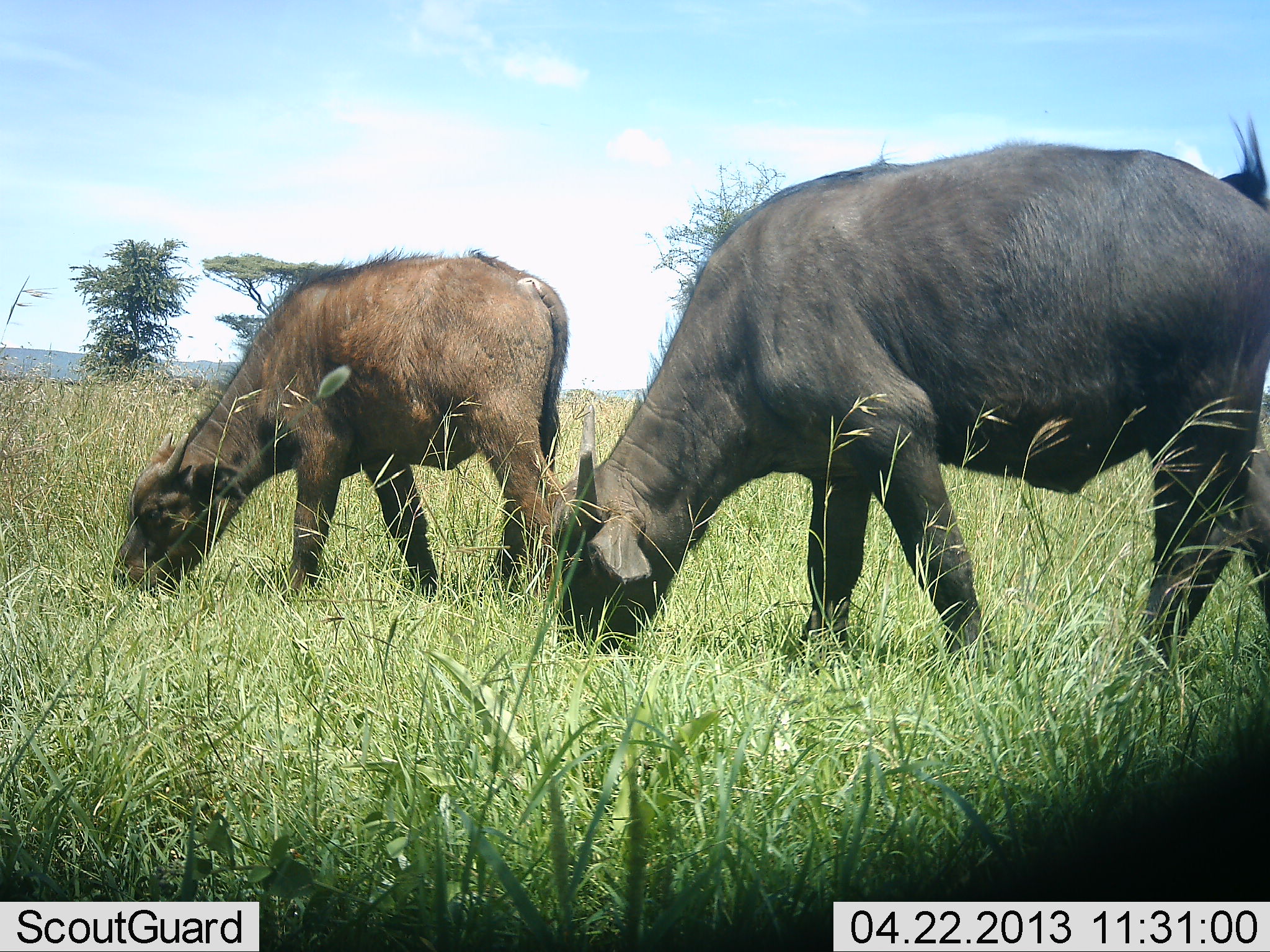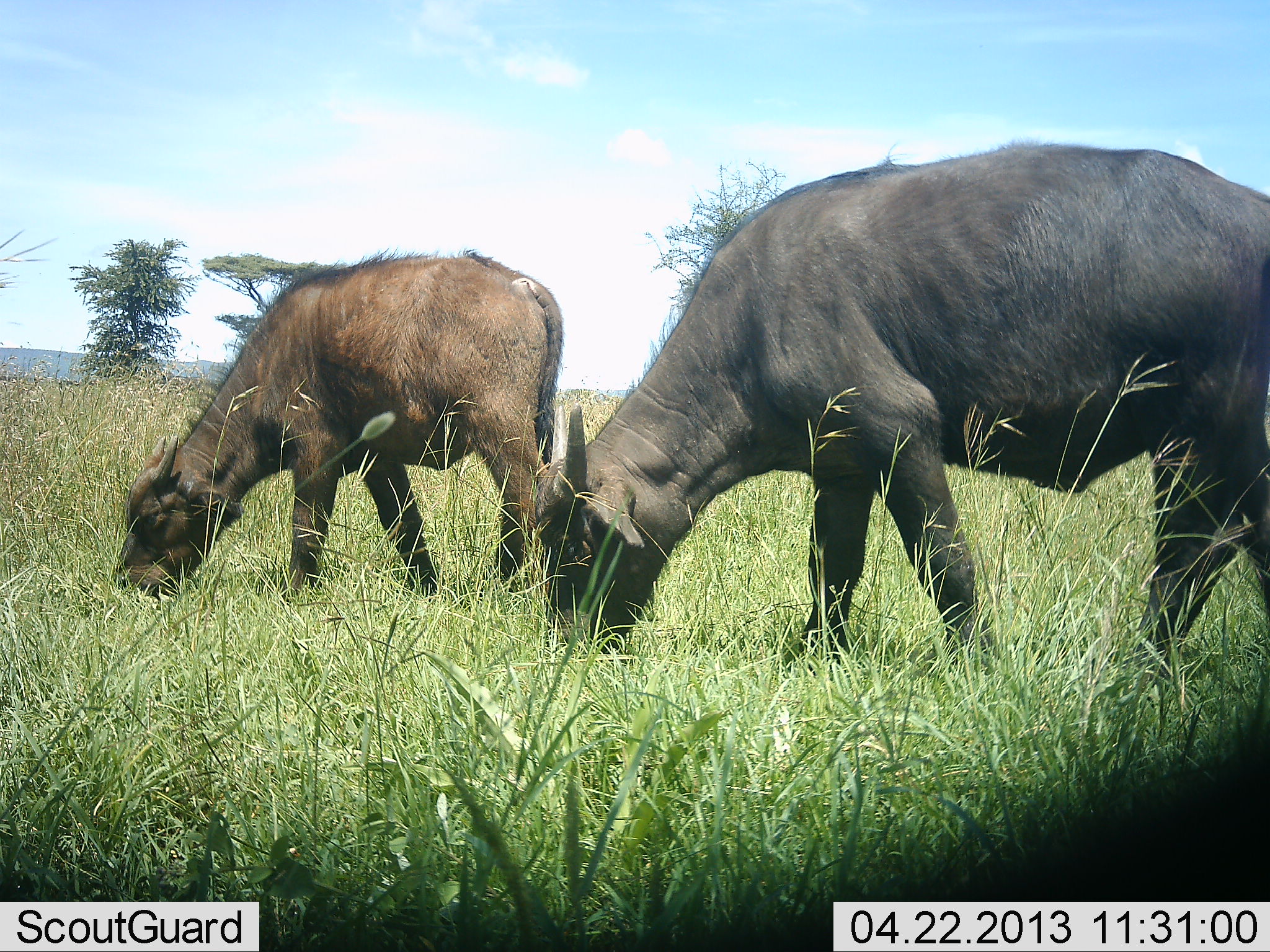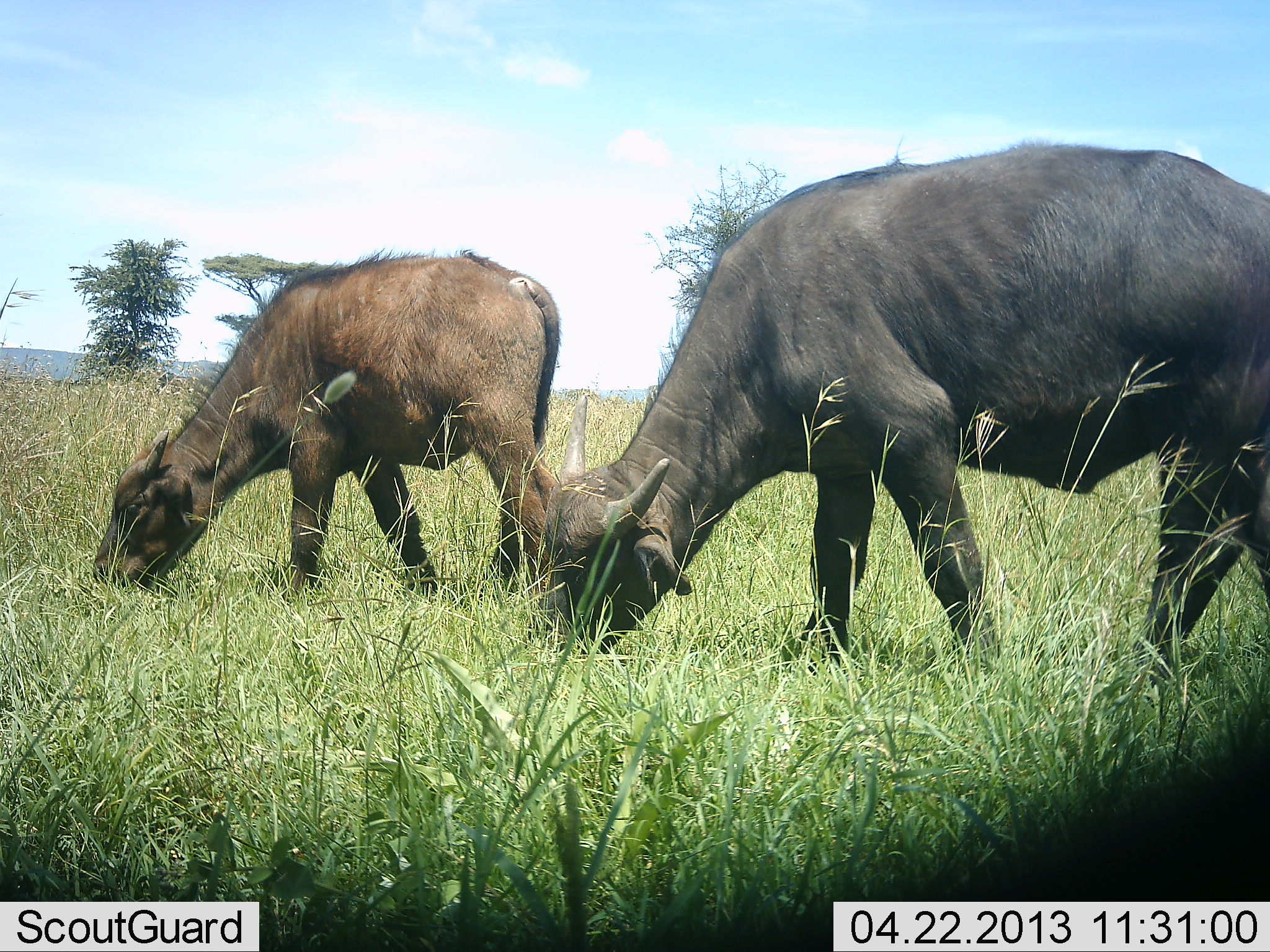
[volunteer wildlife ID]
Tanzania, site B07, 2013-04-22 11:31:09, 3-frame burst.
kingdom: Animalia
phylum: Chordata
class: Mammalia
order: Artiodactyla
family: Bovidae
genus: Syncerus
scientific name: Syncerus caffer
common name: cape buffalo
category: buffalo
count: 2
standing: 10%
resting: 0%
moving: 0%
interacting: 0%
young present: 55%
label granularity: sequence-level